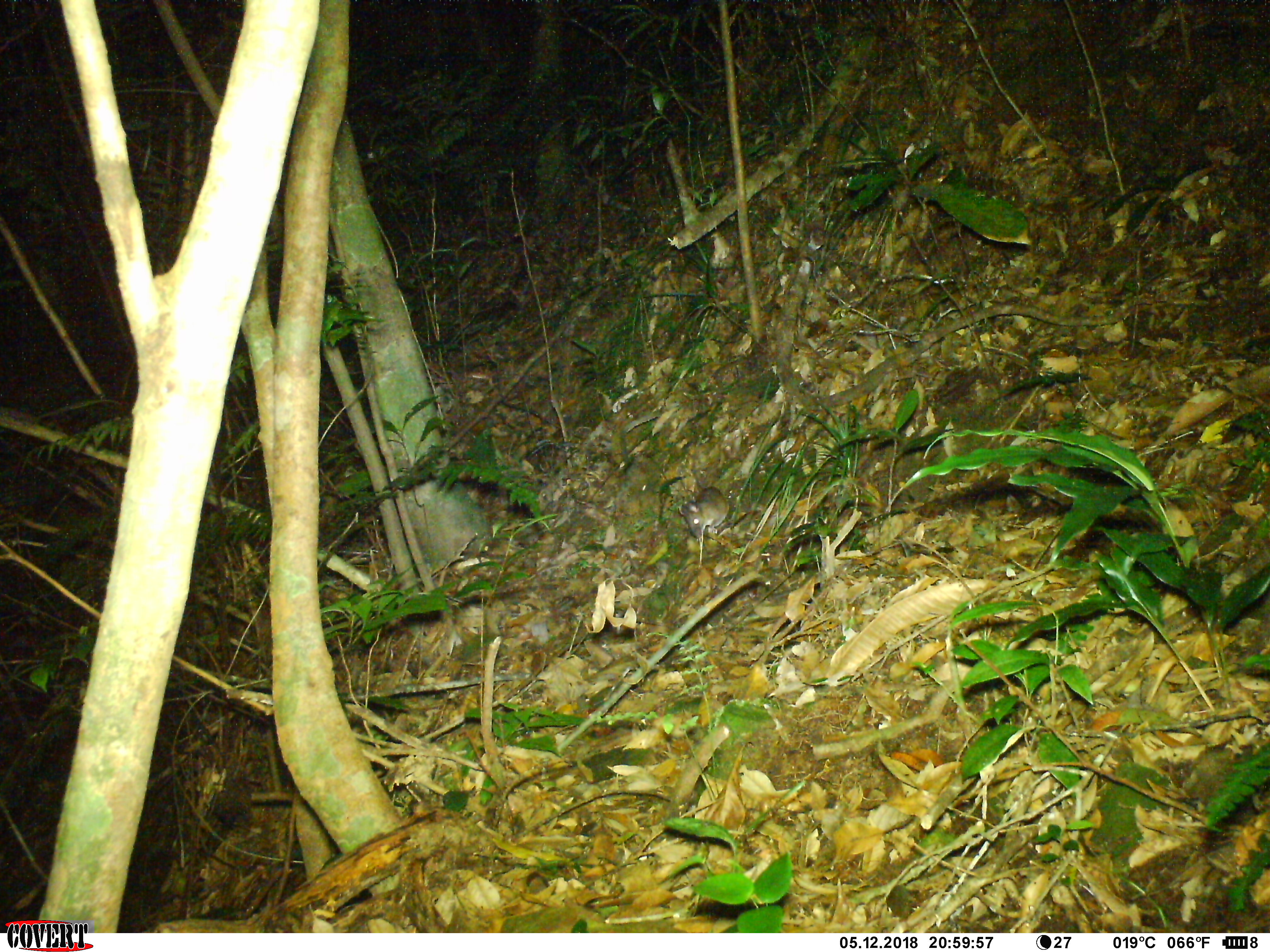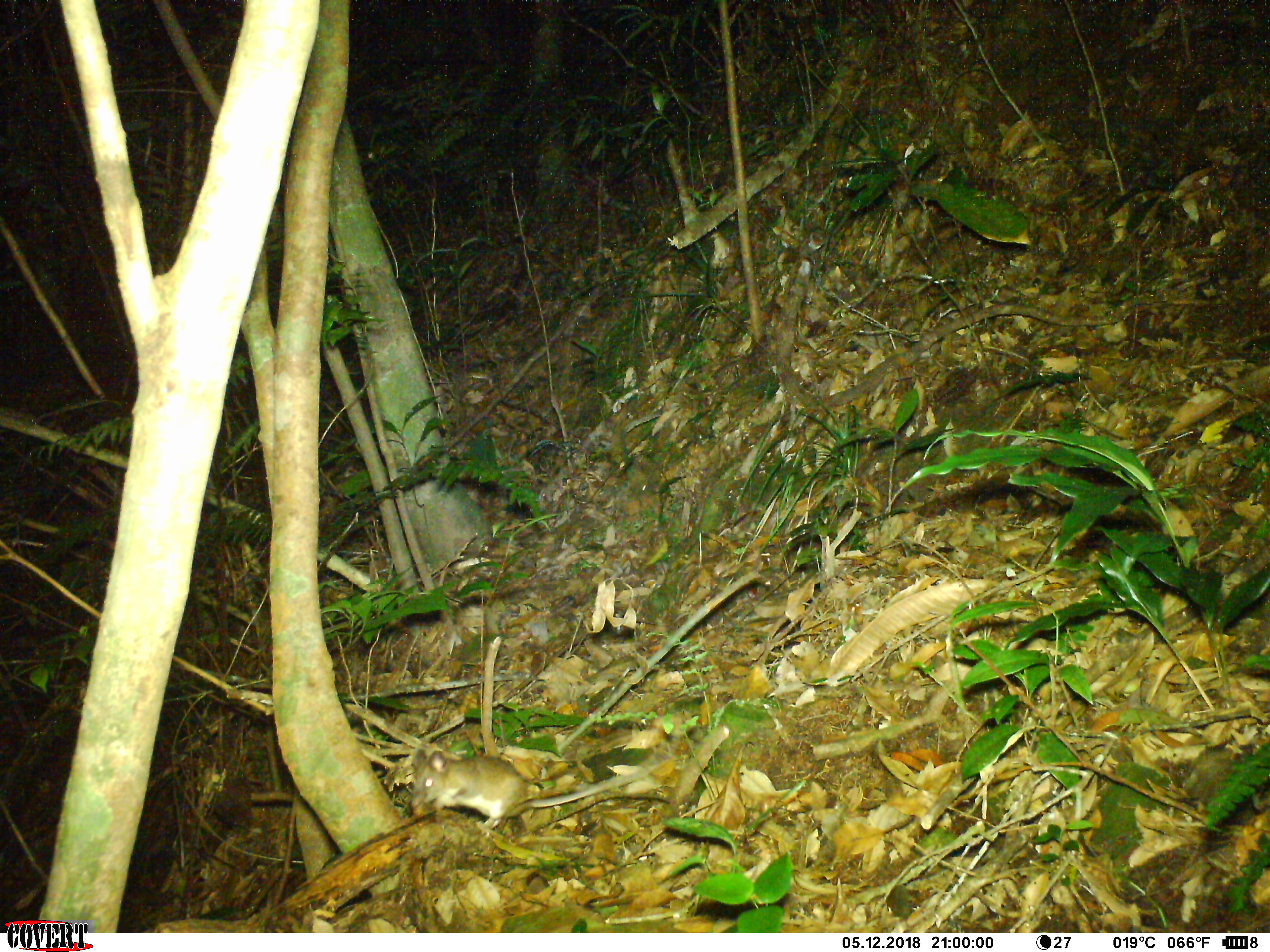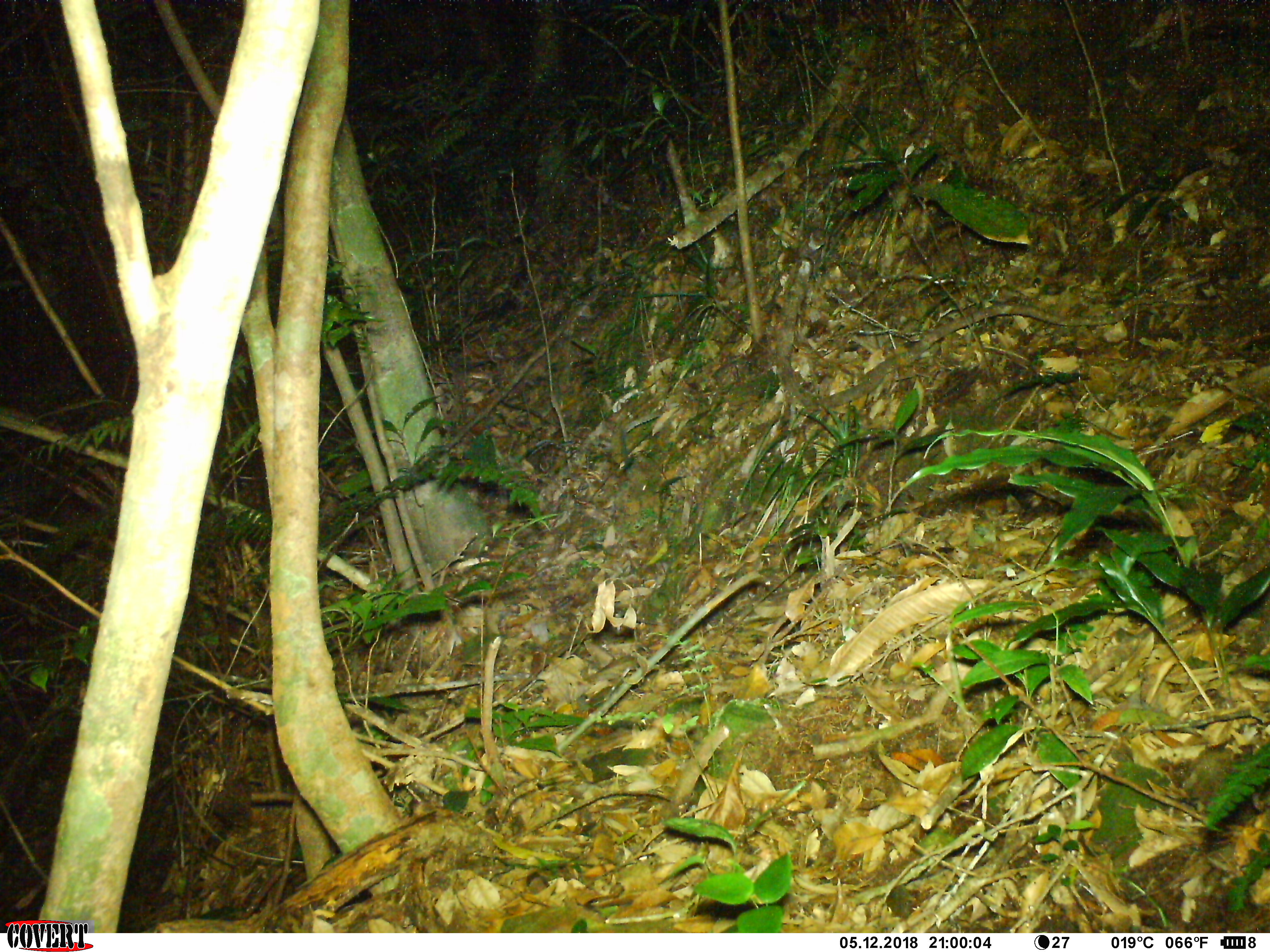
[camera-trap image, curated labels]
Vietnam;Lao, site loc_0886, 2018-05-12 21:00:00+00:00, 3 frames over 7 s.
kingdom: Animalia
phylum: Chordata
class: Mammalia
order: Rodentia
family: Muridae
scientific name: Muridae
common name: old-world mice and rats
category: unidentified murid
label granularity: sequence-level